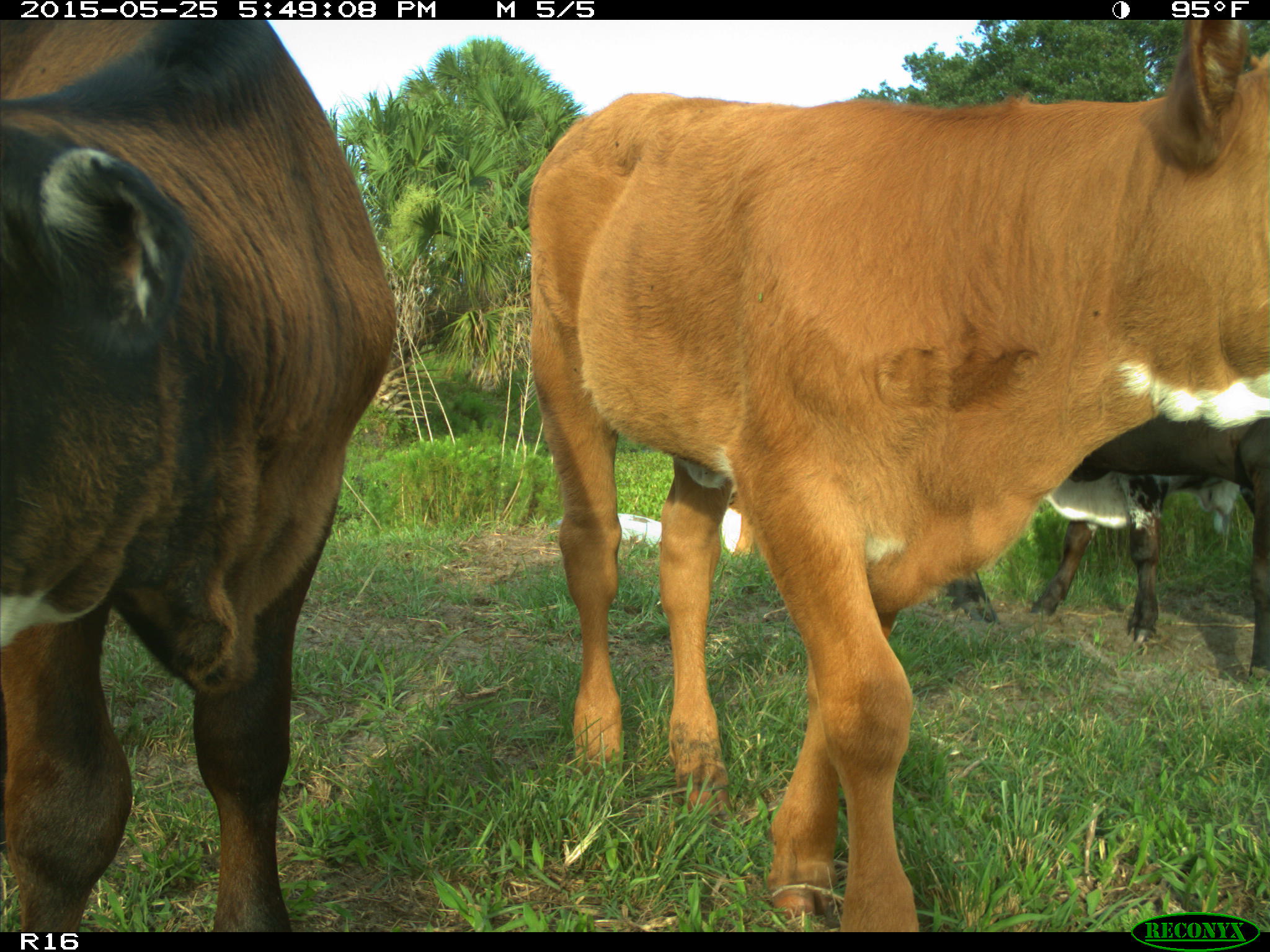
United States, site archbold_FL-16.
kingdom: Animalia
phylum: Chordata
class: Mammalia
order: Artiodactyla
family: Bovidae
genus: Bos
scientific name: Bos taurus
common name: domestic cow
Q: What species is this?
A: Bos taurus (domestic cow).